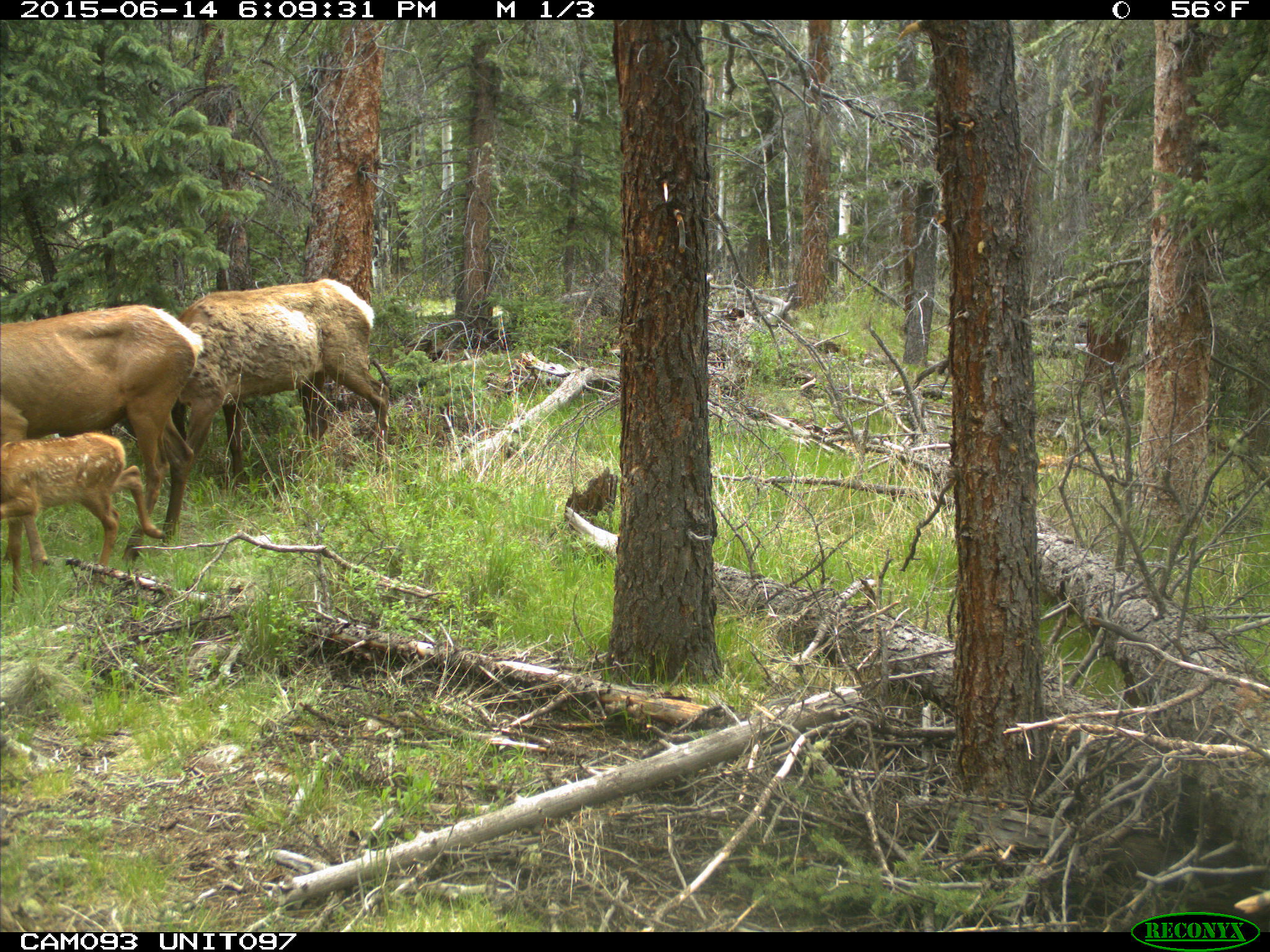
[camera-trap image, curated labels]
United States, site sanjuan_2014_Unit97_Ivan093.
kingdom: Animalia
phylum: Chordata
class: Mammalia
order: Artiodactyla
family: Cervidae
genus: Cervus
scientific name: Cervus elaphus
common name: red deer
Cervus elaphus (red deer).